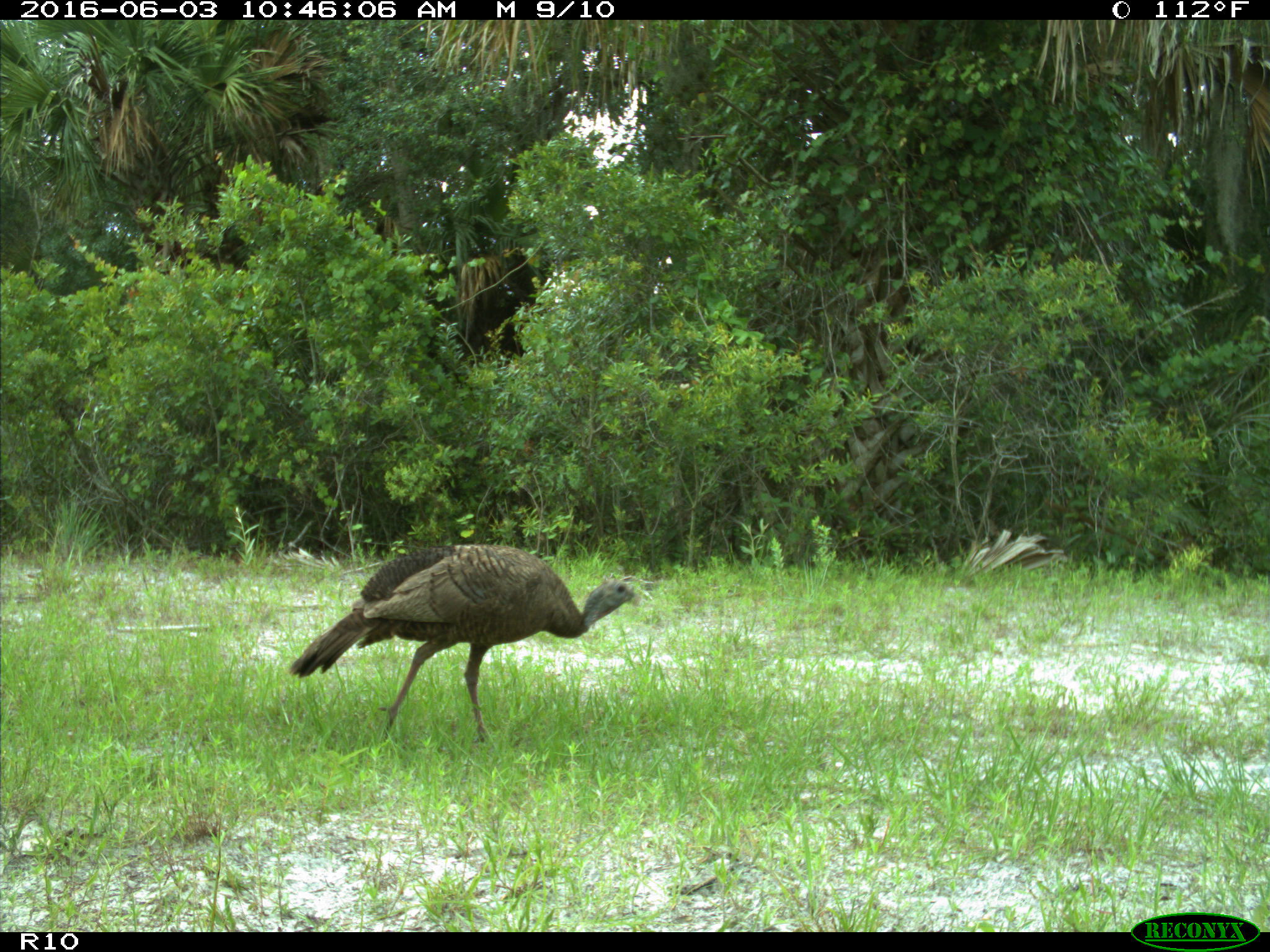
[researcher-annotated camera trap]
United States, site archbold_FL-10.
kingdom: Animalia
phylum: Chordata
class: Aves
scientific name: Aves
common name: birds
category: unidentified bird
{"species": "unidentified bird (birds) (Aves)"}